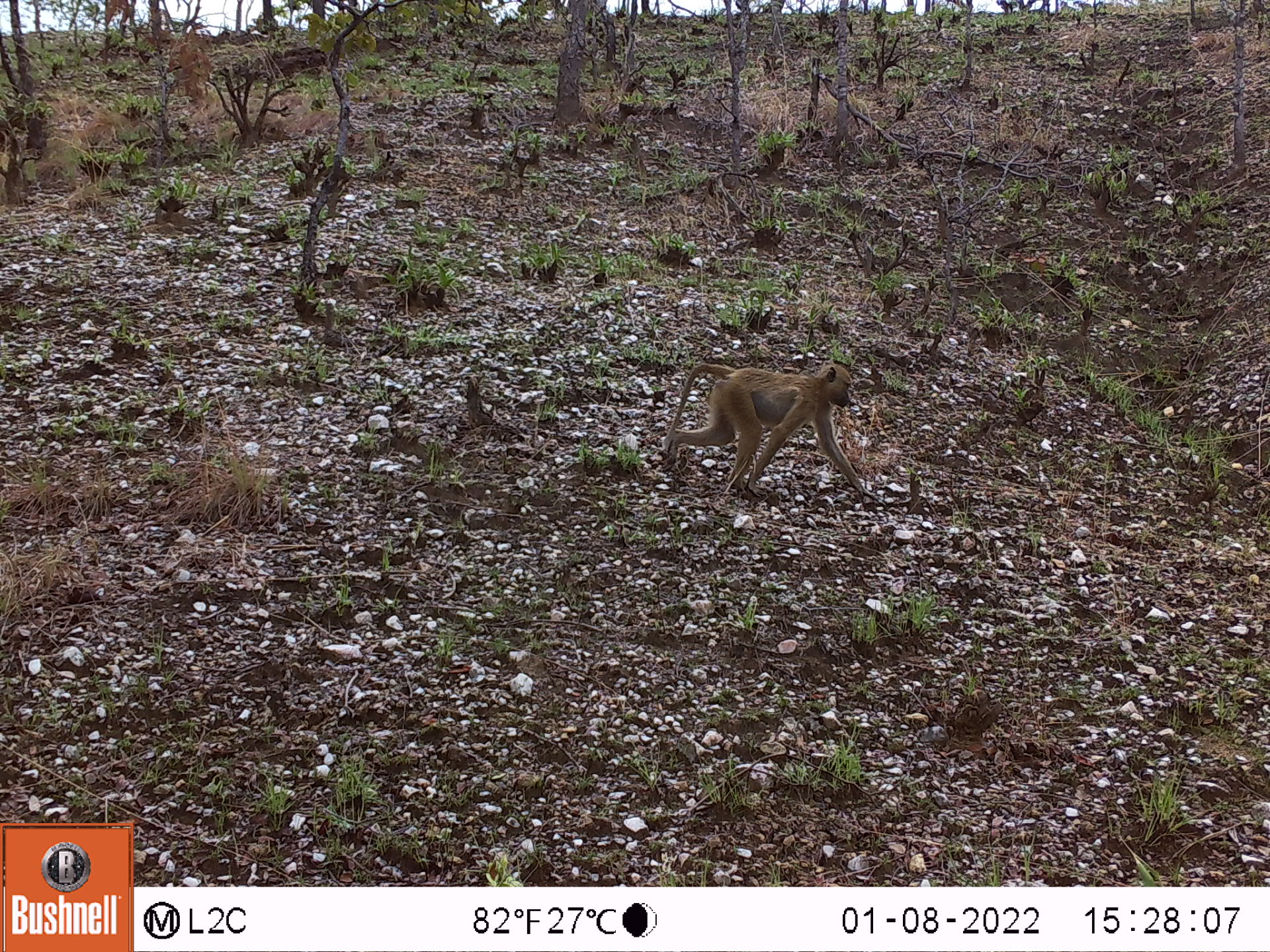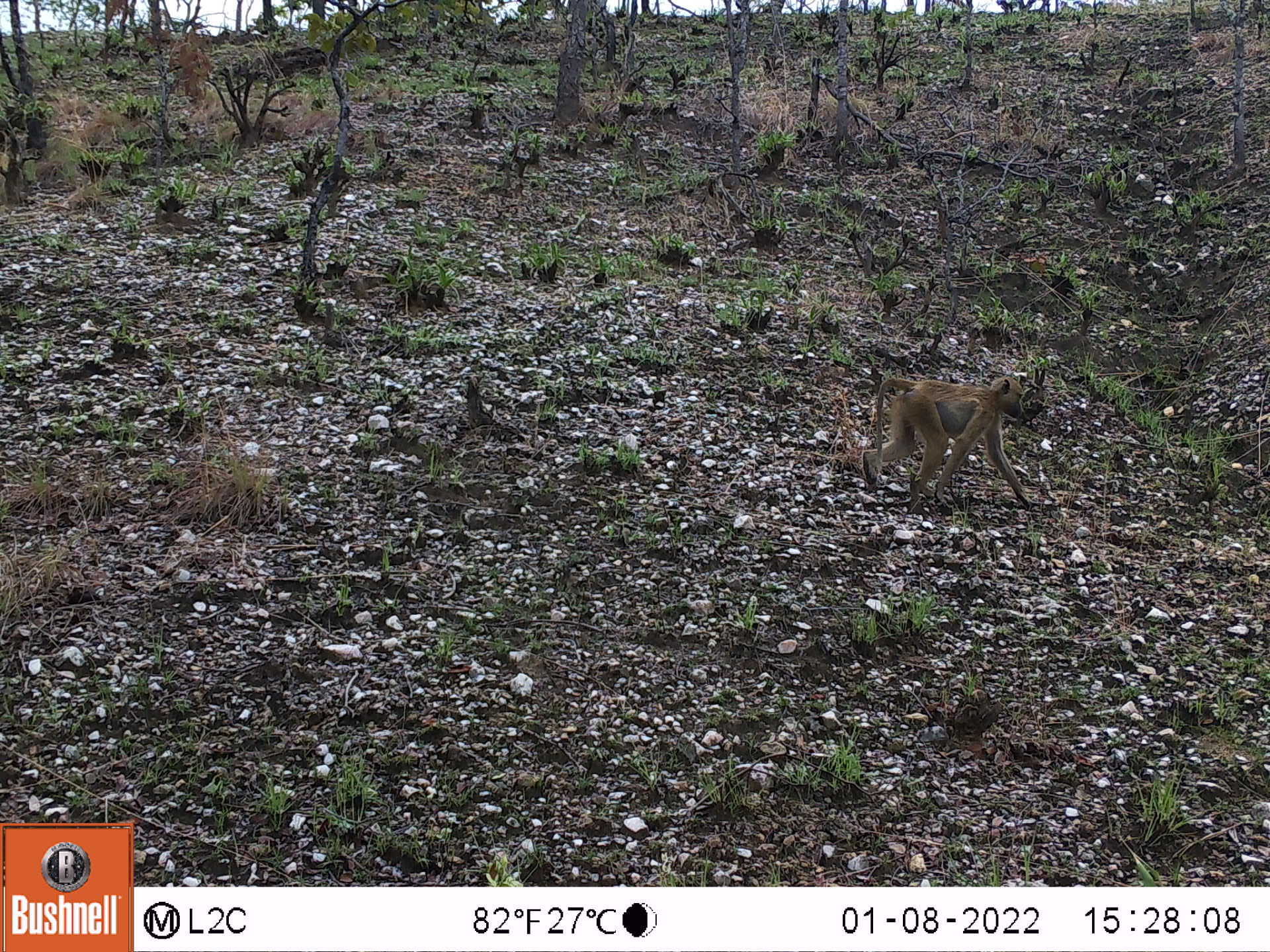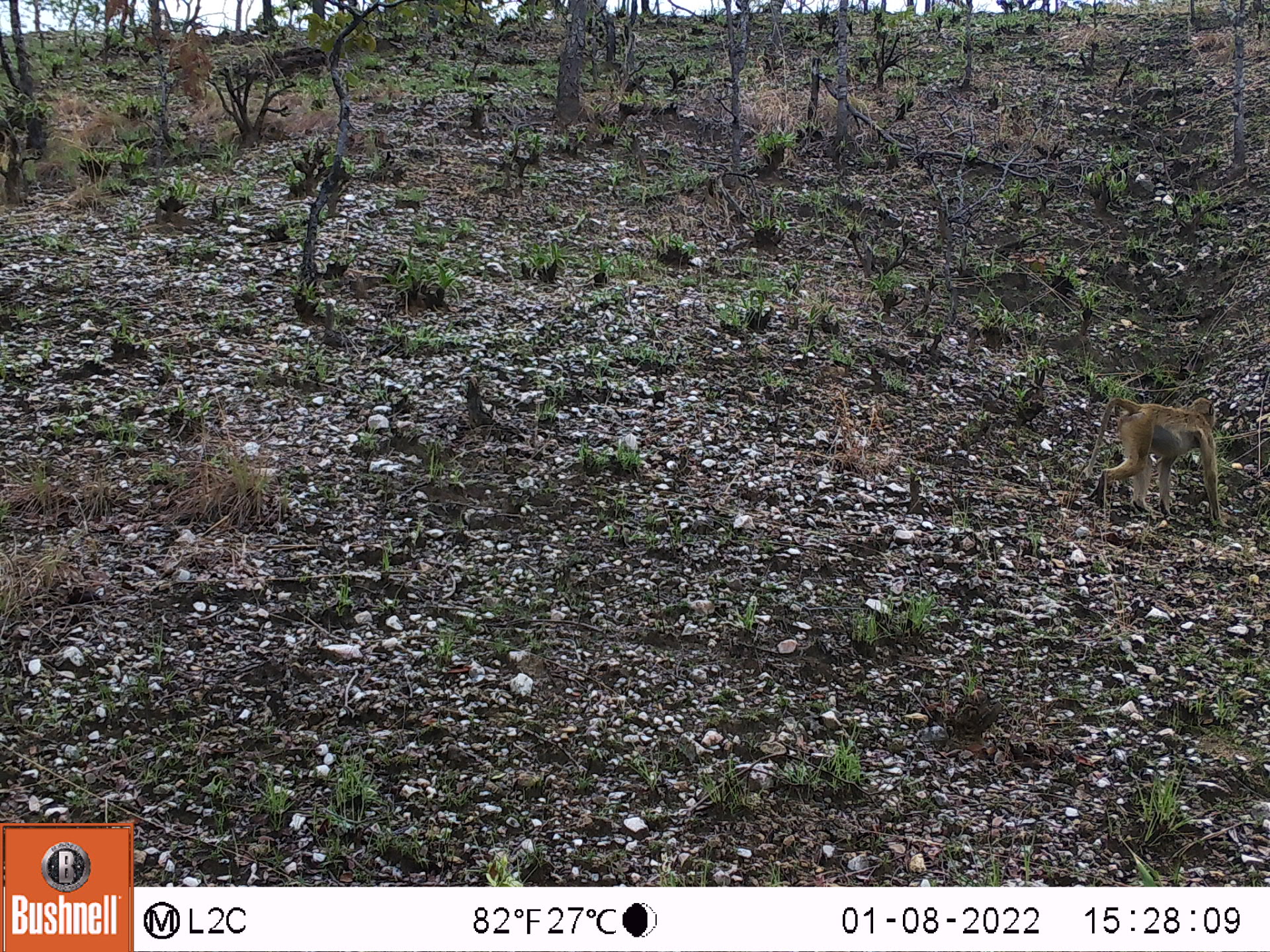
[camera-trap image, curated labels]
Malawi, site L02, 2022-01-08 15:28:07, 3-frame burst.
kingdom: Animalia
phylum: Chordata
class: Mammalia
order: Primates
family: Cercopithecidae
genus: Papio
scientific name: Papio cynocephalus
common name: yellow baboon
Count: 1.